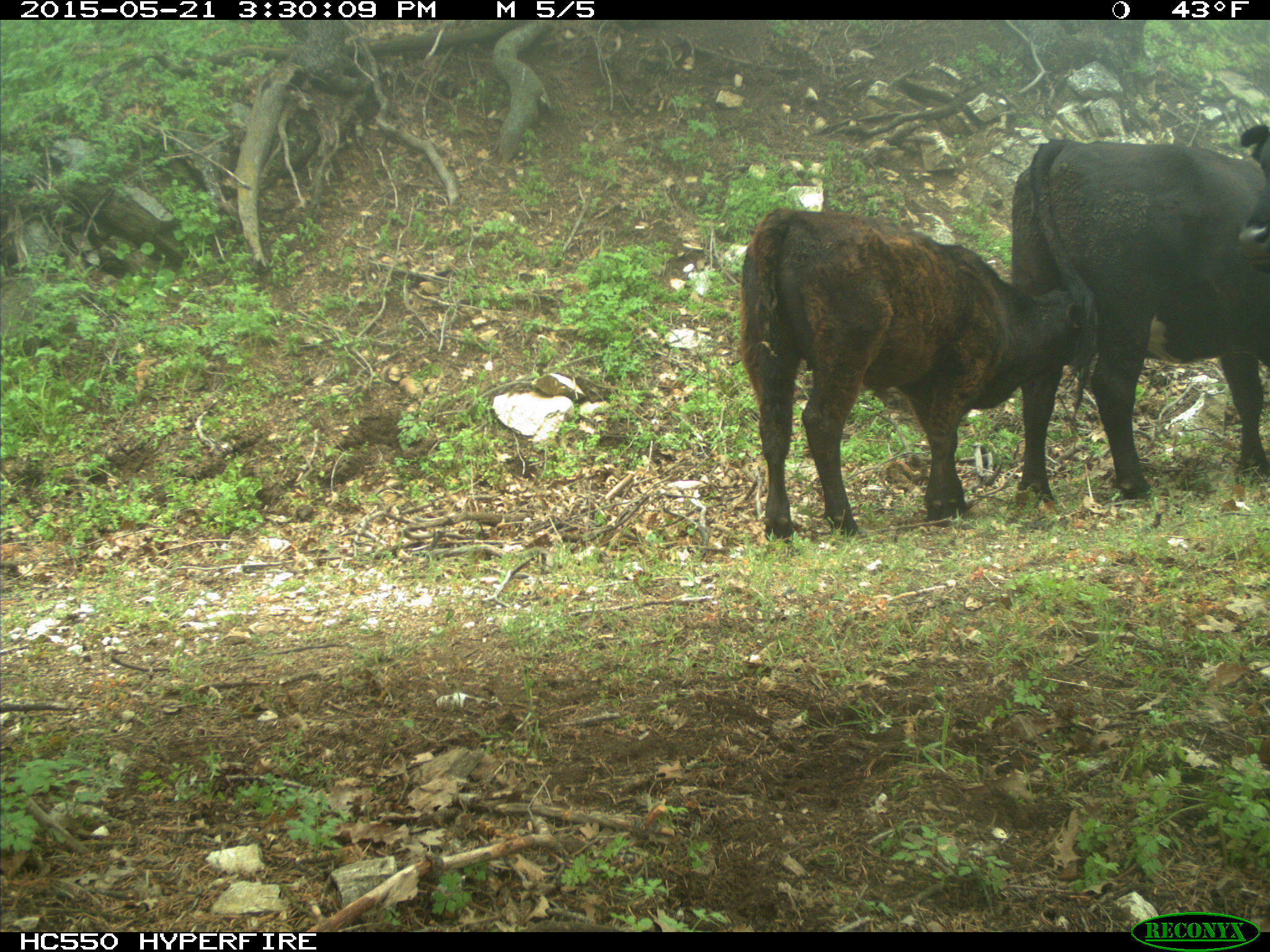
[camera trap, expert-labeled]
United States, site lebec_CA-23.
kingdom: Animalia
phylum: Chordata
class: Mammalia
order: Artiodactyla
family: Bovidae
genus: Bos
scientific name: Bos taurus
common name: domestic cow